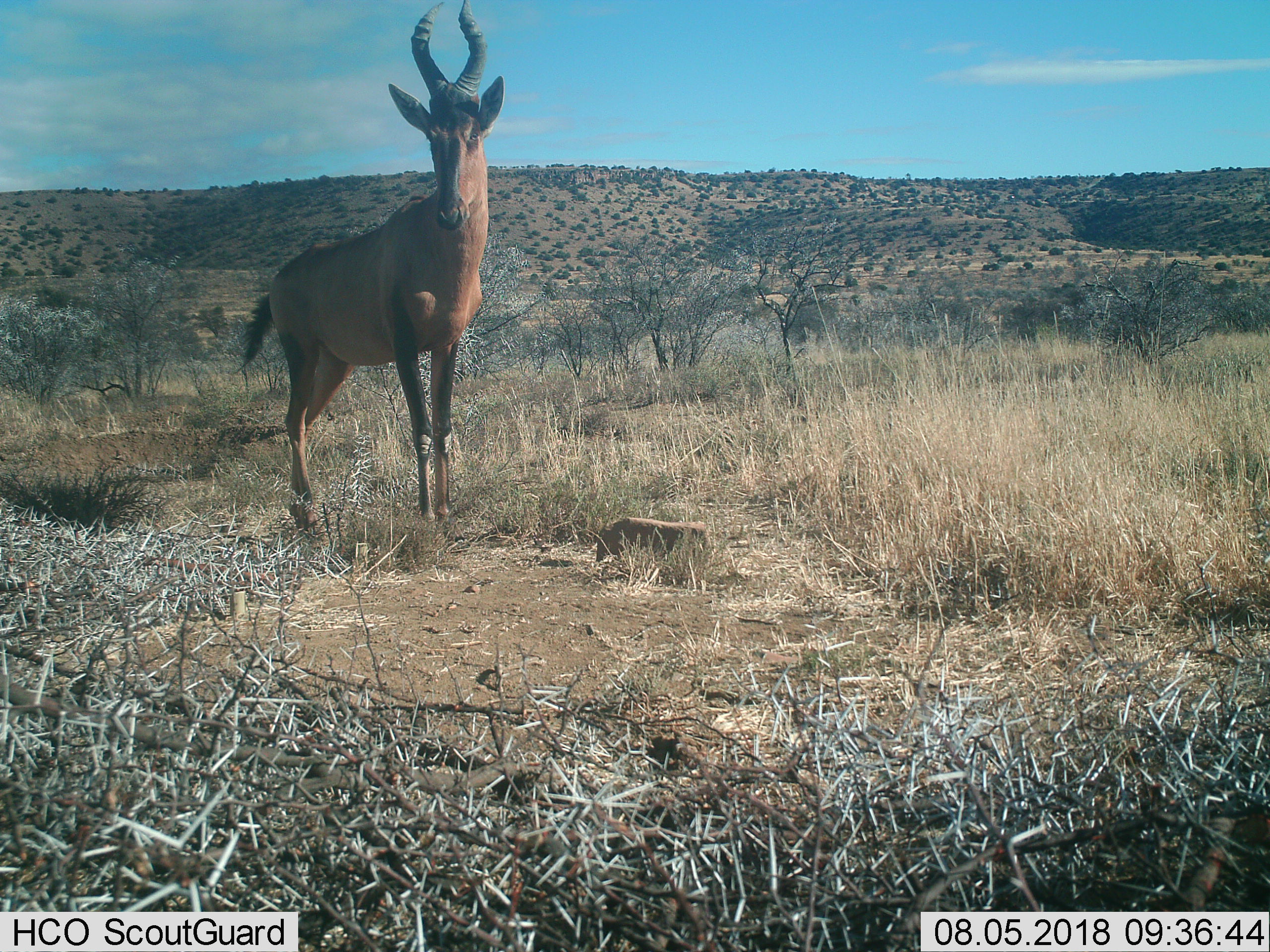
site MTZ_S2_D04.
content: unidentified animal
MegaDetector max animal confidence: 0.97